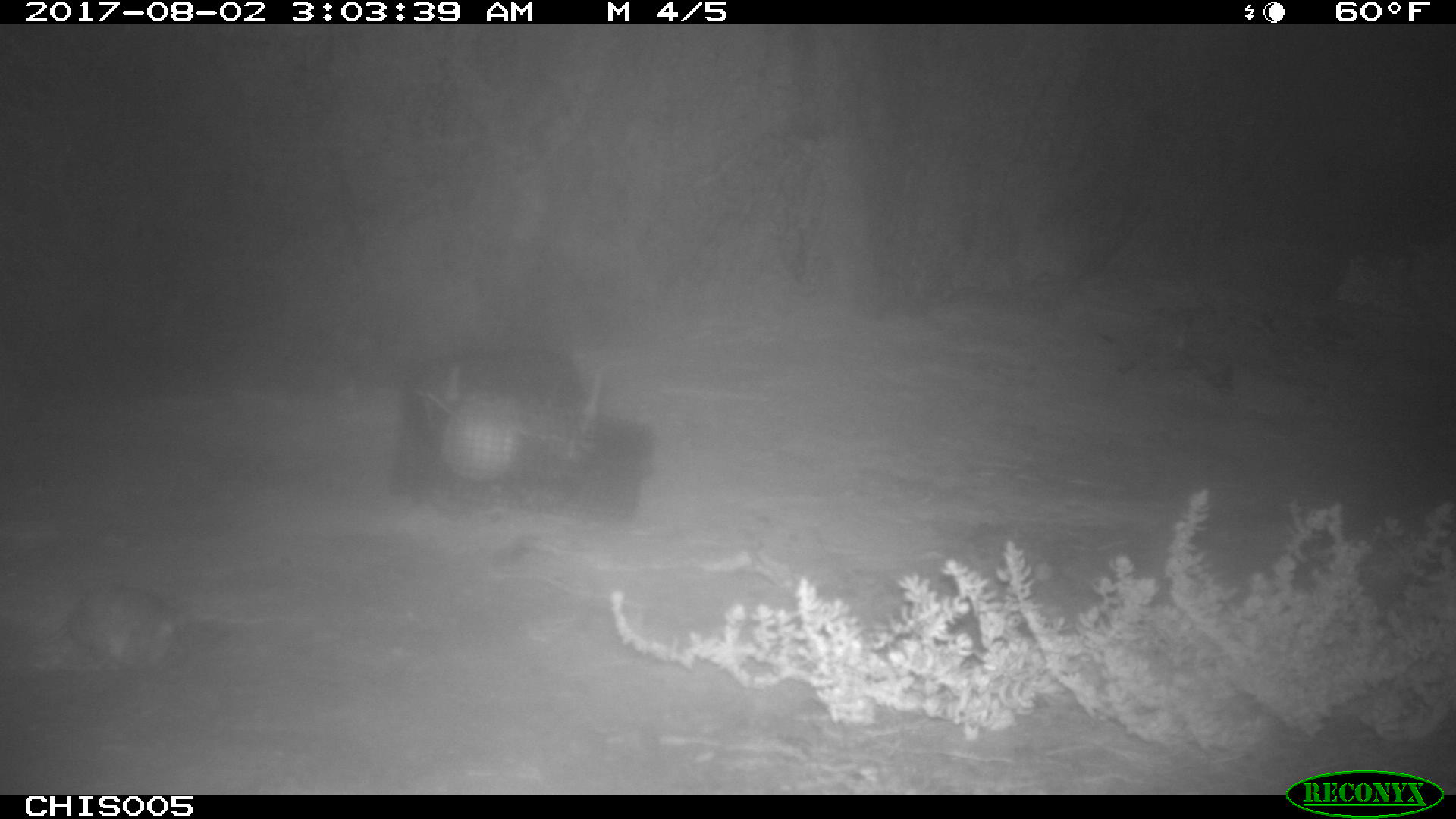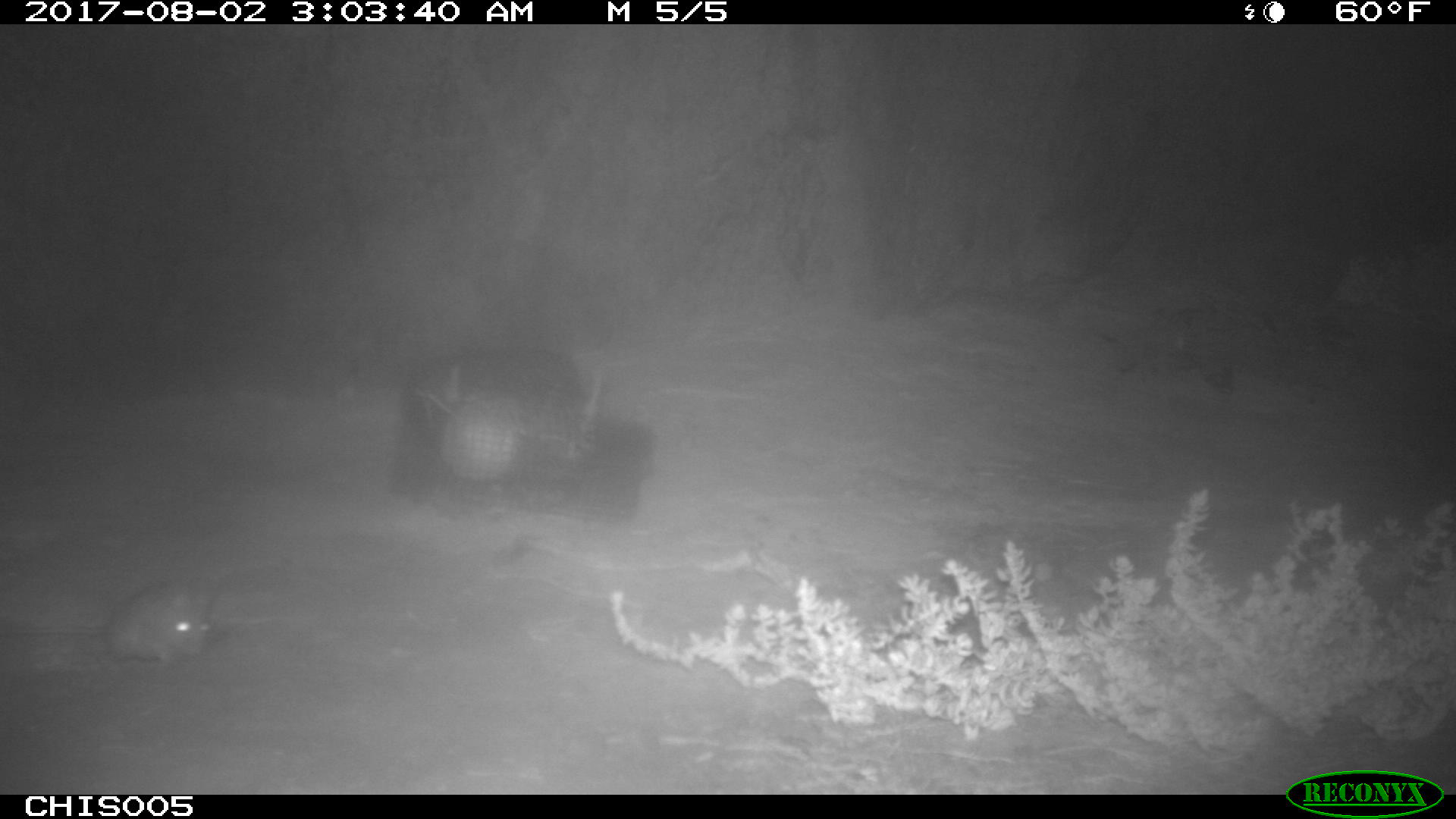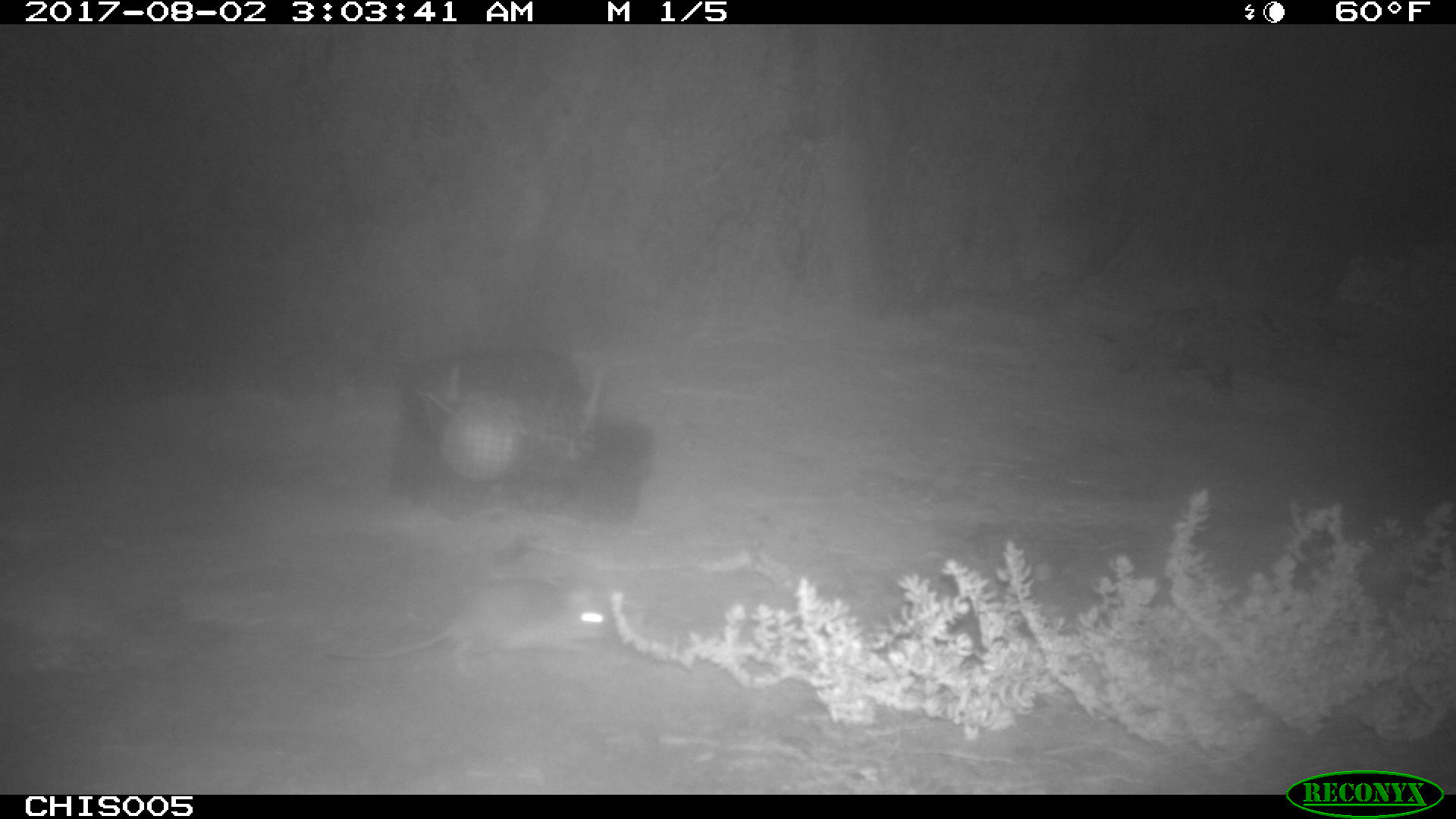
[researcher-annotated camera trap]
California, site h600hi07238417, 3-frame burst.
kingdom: Animalia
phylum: Chordata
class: Mammalia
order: Rodentia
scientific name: Rodentia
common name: rodent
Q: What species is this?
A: Rodent (Rodentia).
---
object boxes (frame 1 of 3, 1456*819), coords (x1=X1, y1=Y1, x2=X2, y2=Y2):
rodent: (x1=24, y1=585, x2=192, y2=673)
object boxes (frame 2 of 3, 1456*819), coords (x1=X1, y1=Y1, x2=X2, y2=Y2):
rodent: (x1=2, y1=588, x2=218, y2=666)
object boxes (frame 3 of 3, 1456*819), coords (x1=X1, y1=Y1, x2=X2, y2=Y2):
rodent: (x1=327, y1=579, x2=610, y2=679)